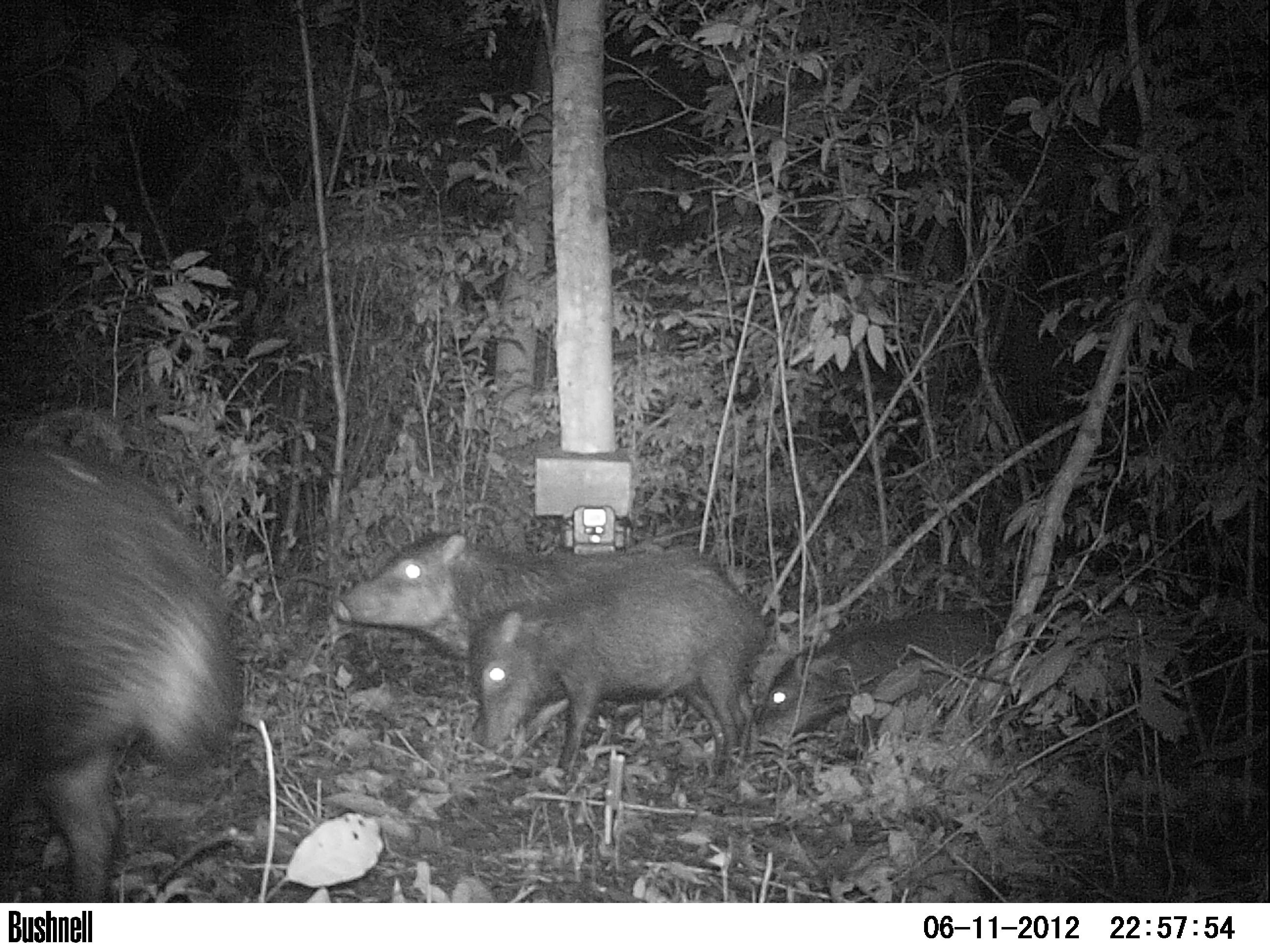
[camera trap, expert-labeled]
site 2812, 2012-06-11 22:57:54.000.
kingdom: Animalia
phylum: Chordata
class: Mammalia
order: Artiodactyla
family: Tayassuidae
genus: Tayassu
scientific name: Tayassu pecari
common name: white-lipped peccary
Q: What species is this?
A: Tayassu pecari (white-lipped peccary).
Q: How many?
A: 12.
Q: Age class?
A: Adult.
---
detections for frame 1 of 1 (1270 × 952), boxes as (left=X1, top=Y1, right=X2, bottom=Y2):
tayassu pecari: (left=1, top=426, right=239, bottom=901); (left=333, top=526, right=765, bottom=780); (left=462, top=558, right=759, bottom=782); (left=756, top=599, right=990, bottom=777)